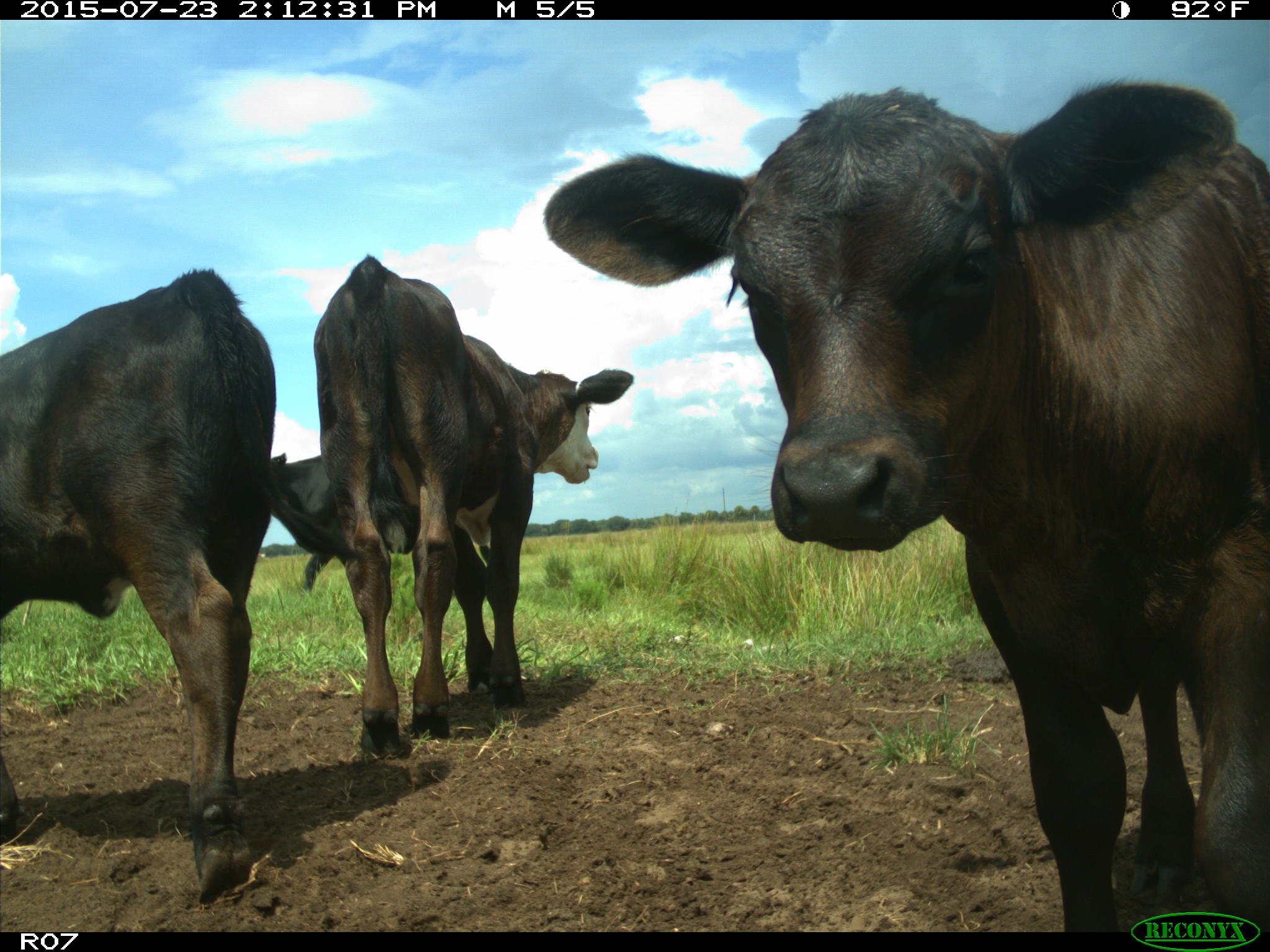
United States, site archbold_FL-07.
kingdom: Animalia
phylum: Chordata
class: Mammalia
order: Artiodactyla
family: Bovidae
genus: Bos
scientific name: Bos taurus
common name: domestic cow